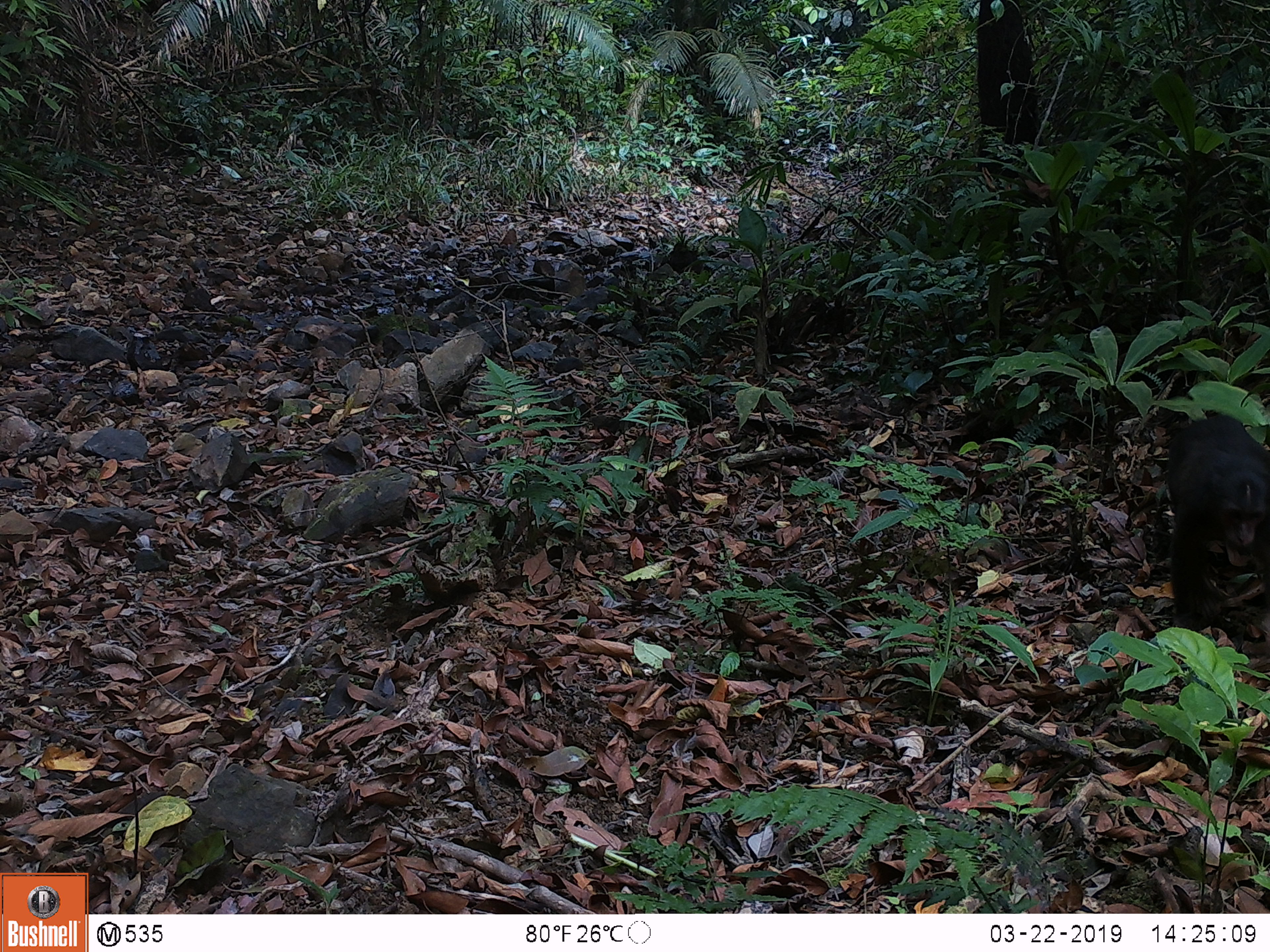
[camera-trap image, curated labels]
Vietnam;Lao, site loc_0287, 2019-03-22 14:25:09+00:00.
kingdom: Animalia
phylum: Chordata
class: Mammalia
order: Primates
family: Cercopithecidae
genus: Macaca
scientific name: Macaca arctoides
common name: stump-tailed macaque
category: stump tailed macaque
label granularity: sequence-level